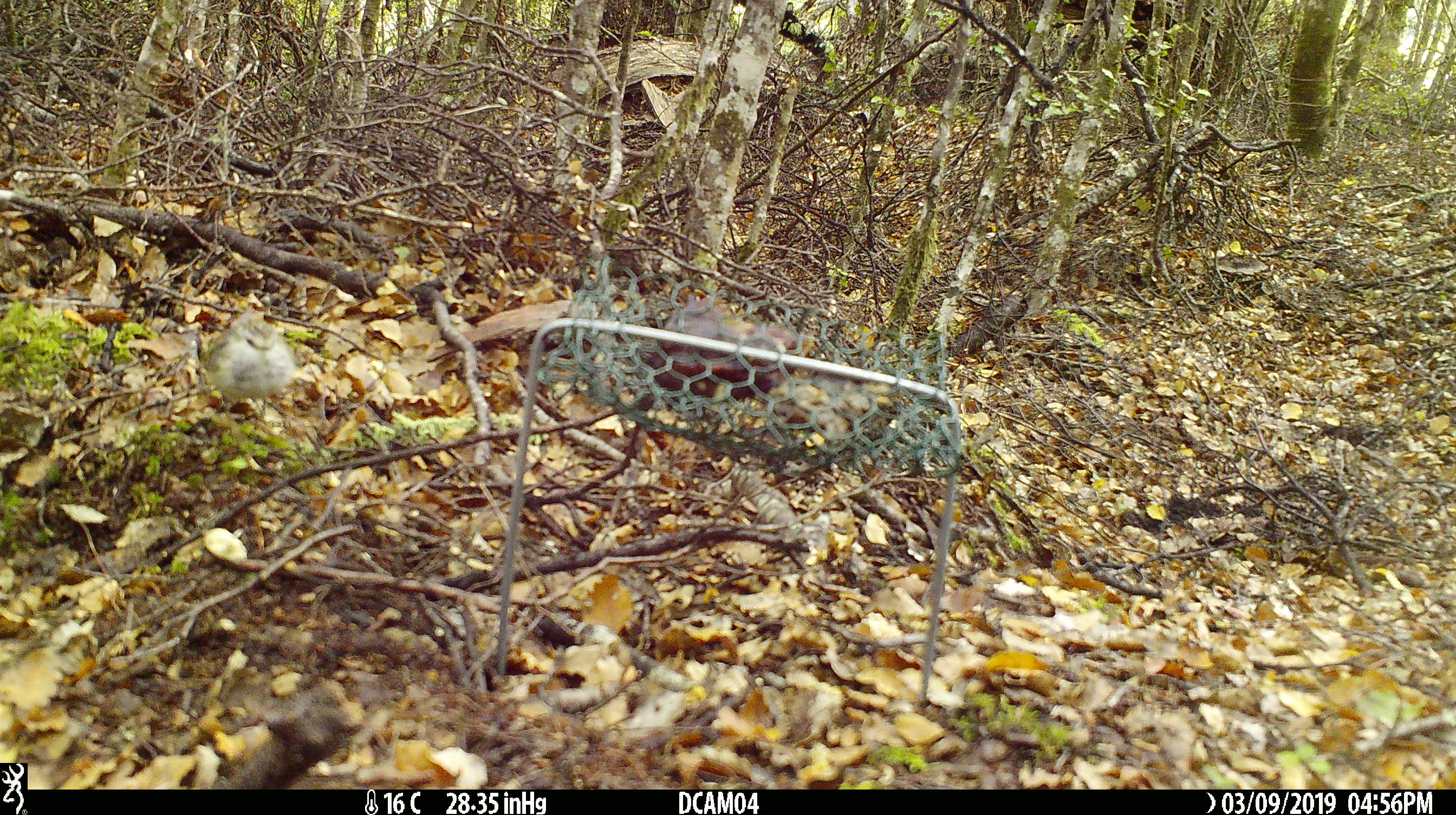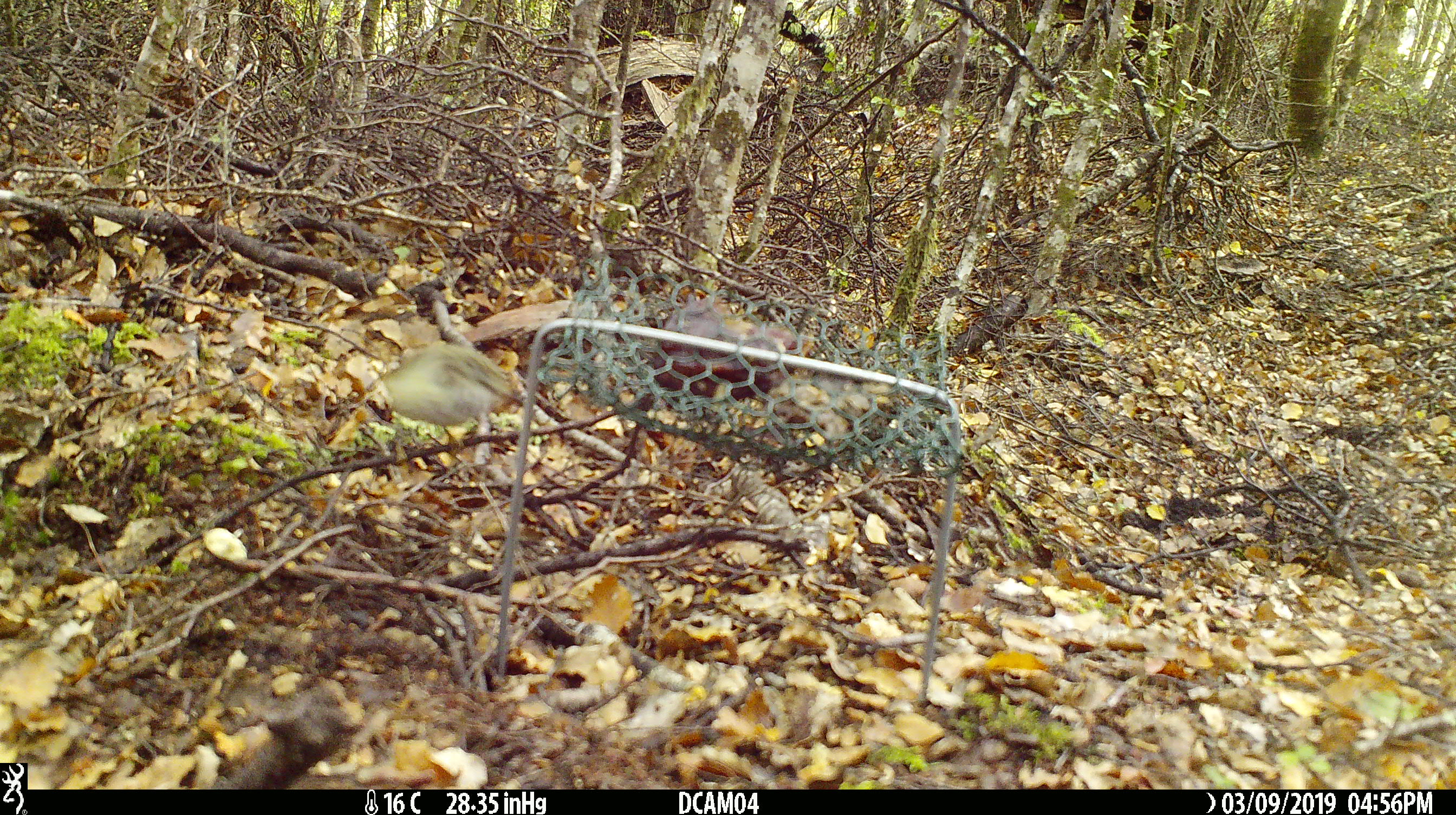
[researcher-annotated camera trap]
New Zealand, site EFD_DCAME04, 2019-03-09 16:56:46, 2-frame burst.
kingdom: Animalia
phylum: Chordata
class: Aves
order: Passeriformes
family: Acanthisittidae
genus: Acanthisitta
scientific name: Acanthisitta chloris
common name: rifleman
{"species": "rifleman (Acanthisitta chloris)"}